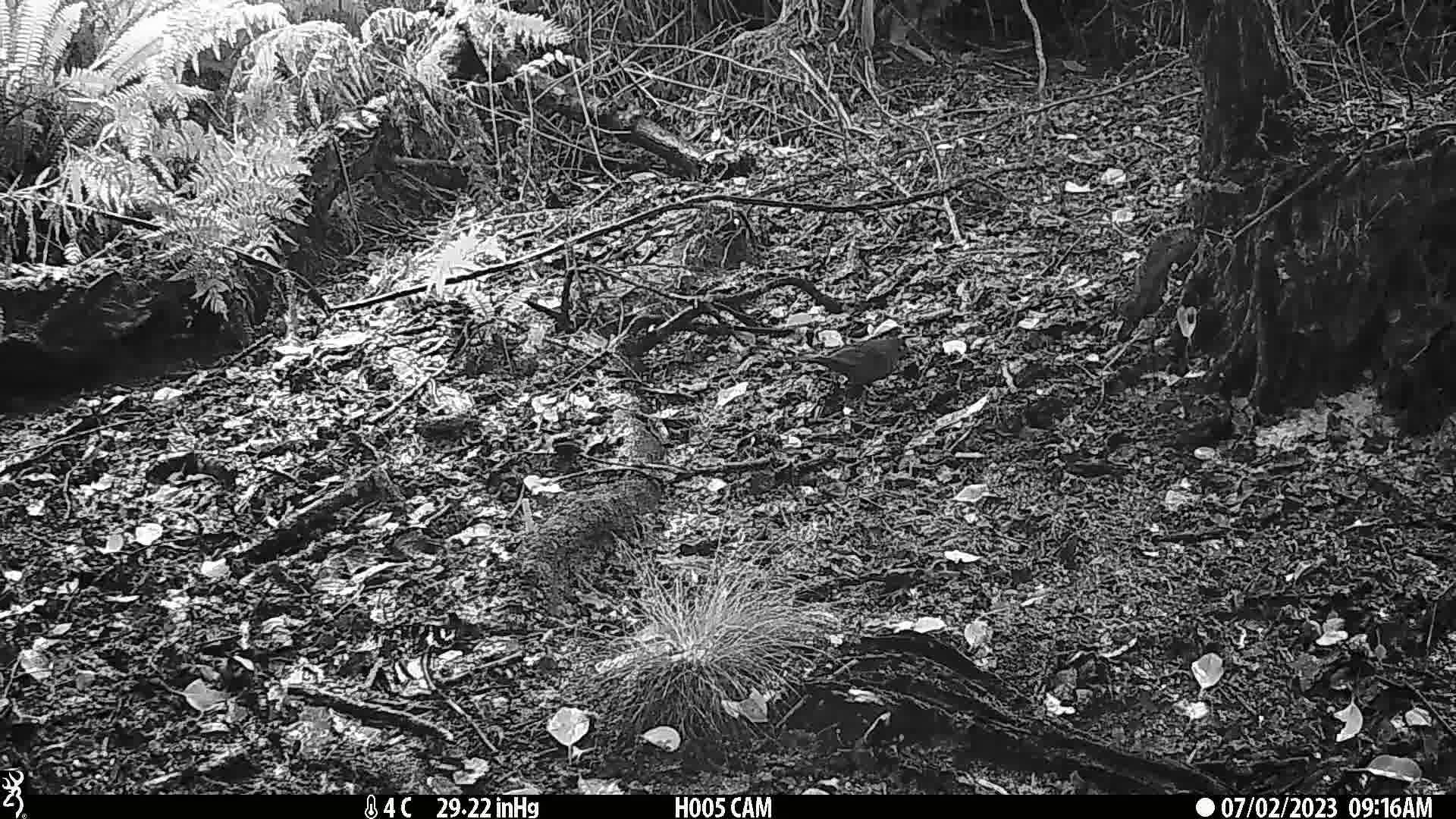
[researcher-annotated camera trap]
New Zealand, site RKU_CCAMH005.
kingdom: Animalia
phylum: Chordata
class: Aves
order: Passeriformes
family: Turdidae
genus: Turdus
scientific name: Turdus merula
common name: eurasian blackbird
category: blackbird